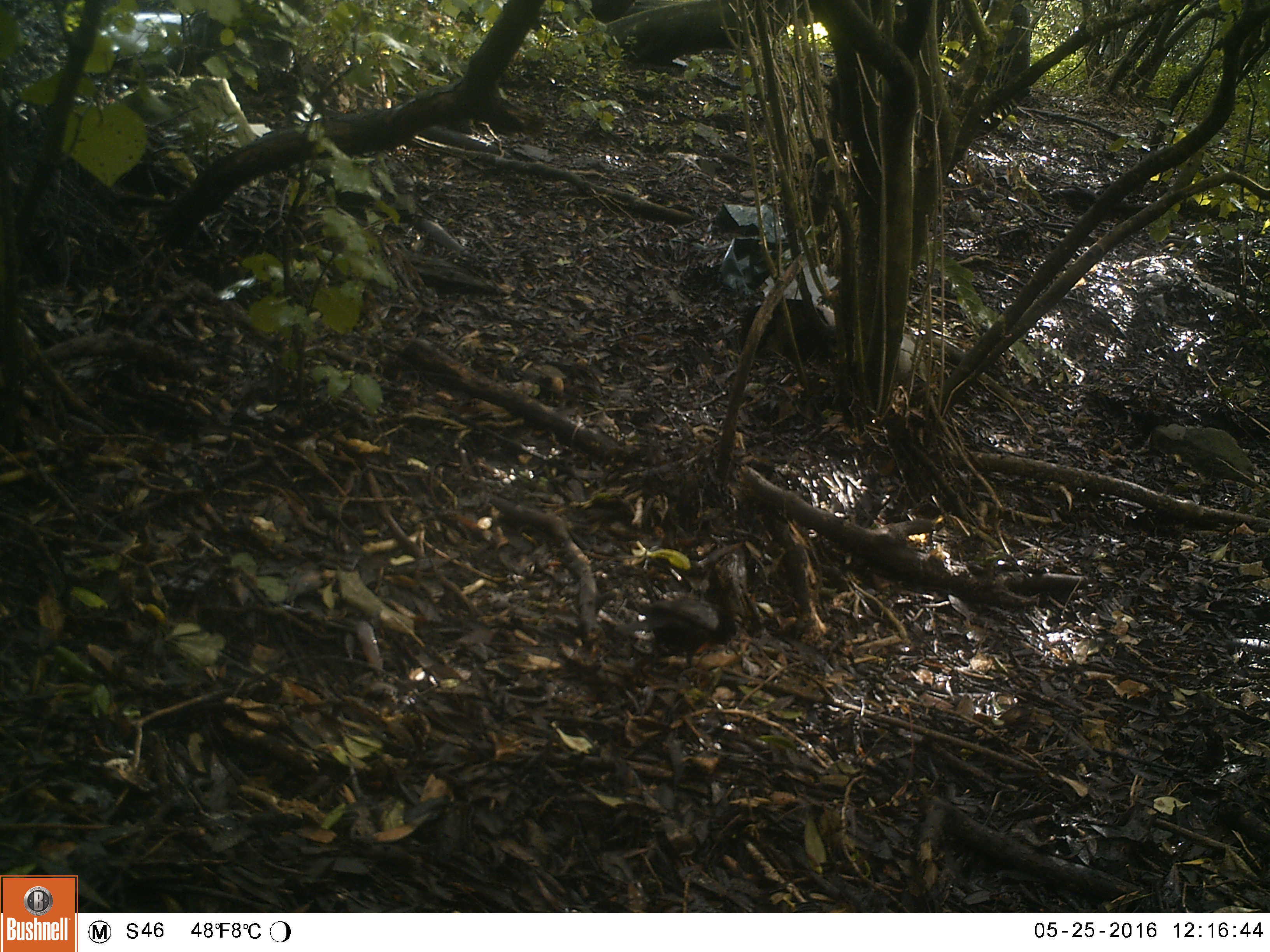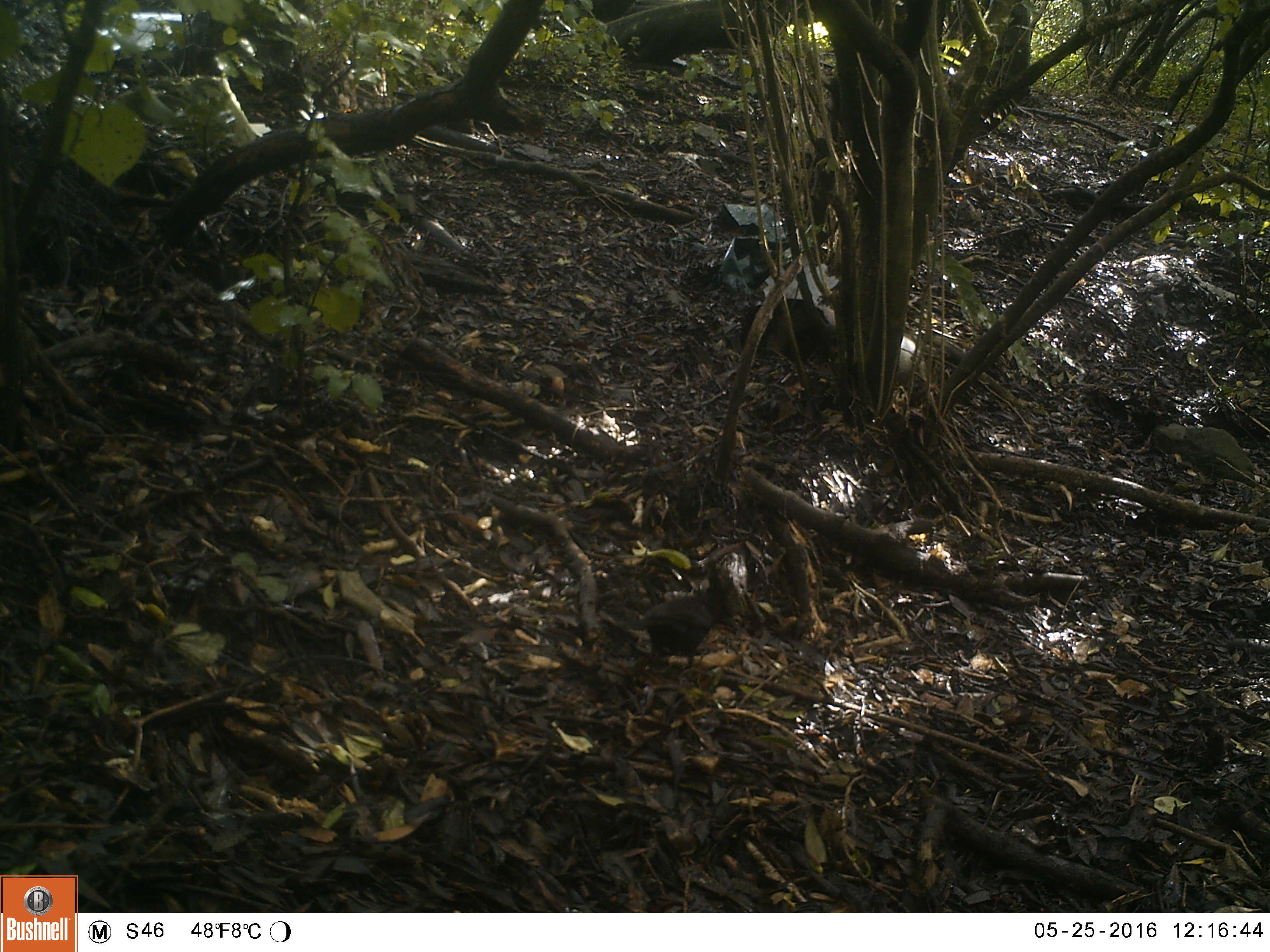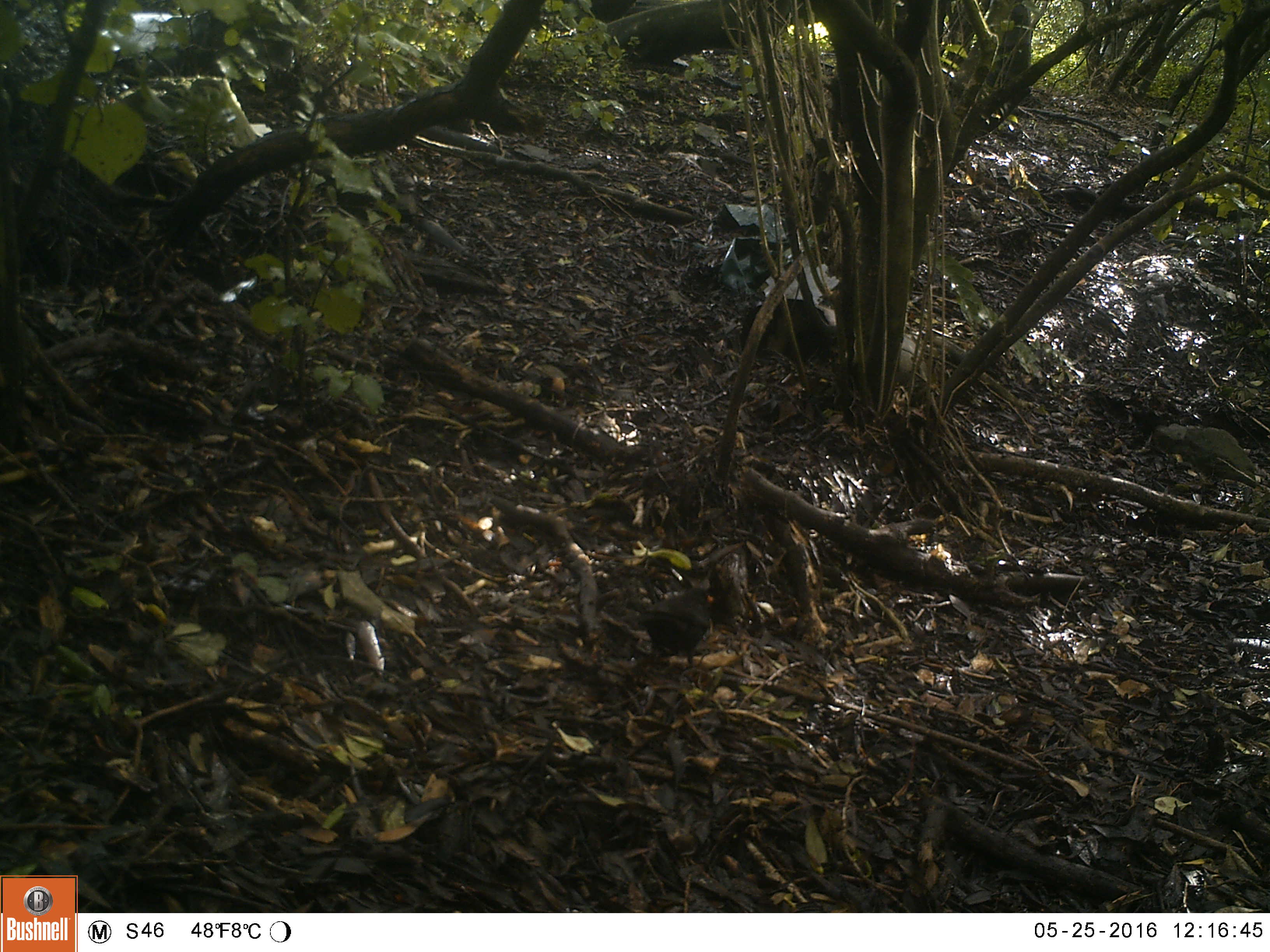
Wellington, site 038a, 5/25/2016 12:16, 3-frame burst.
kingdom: Animalia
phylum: Chordata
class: Aves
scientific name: Aves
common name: bird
Bird (Aves).